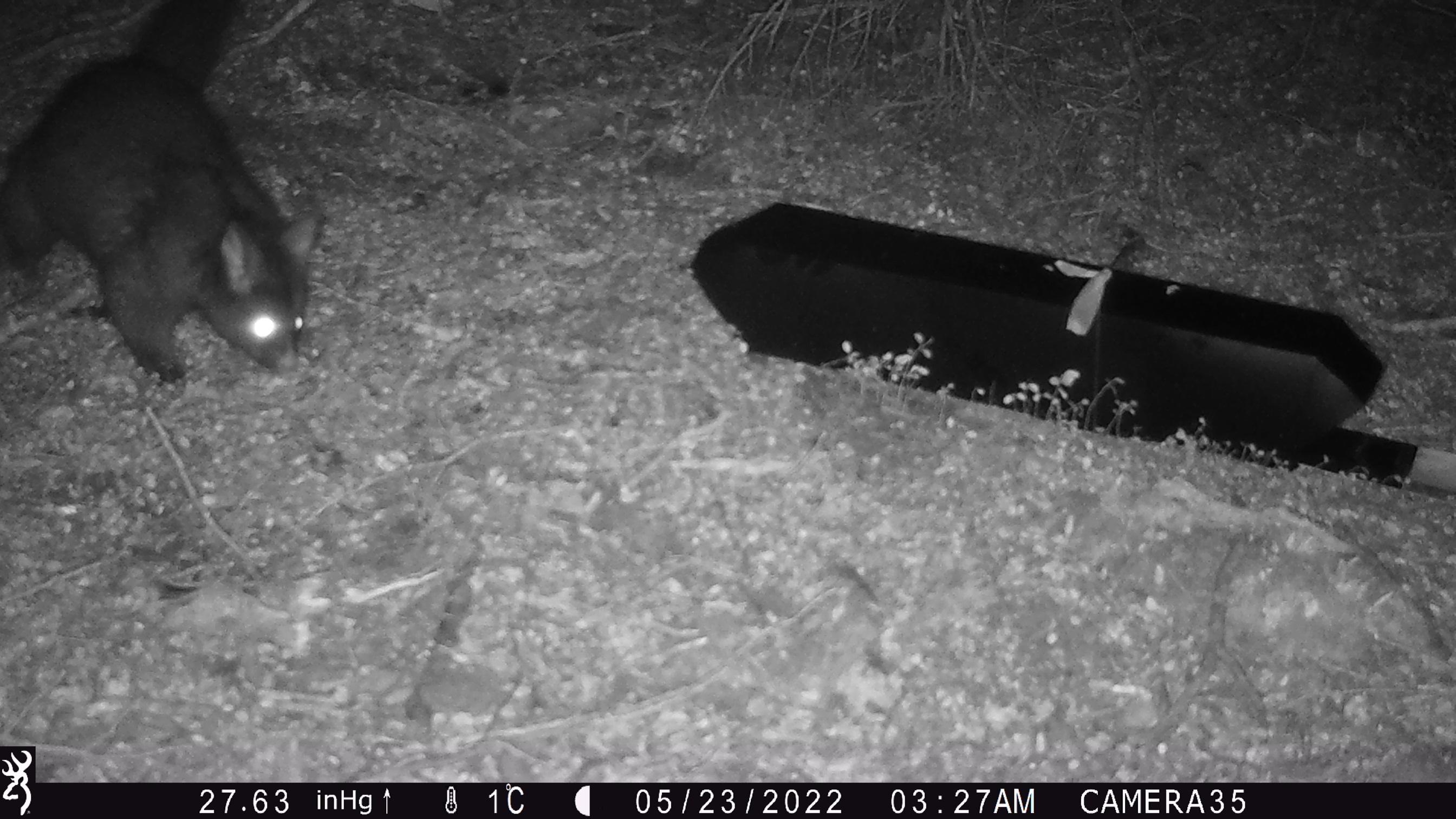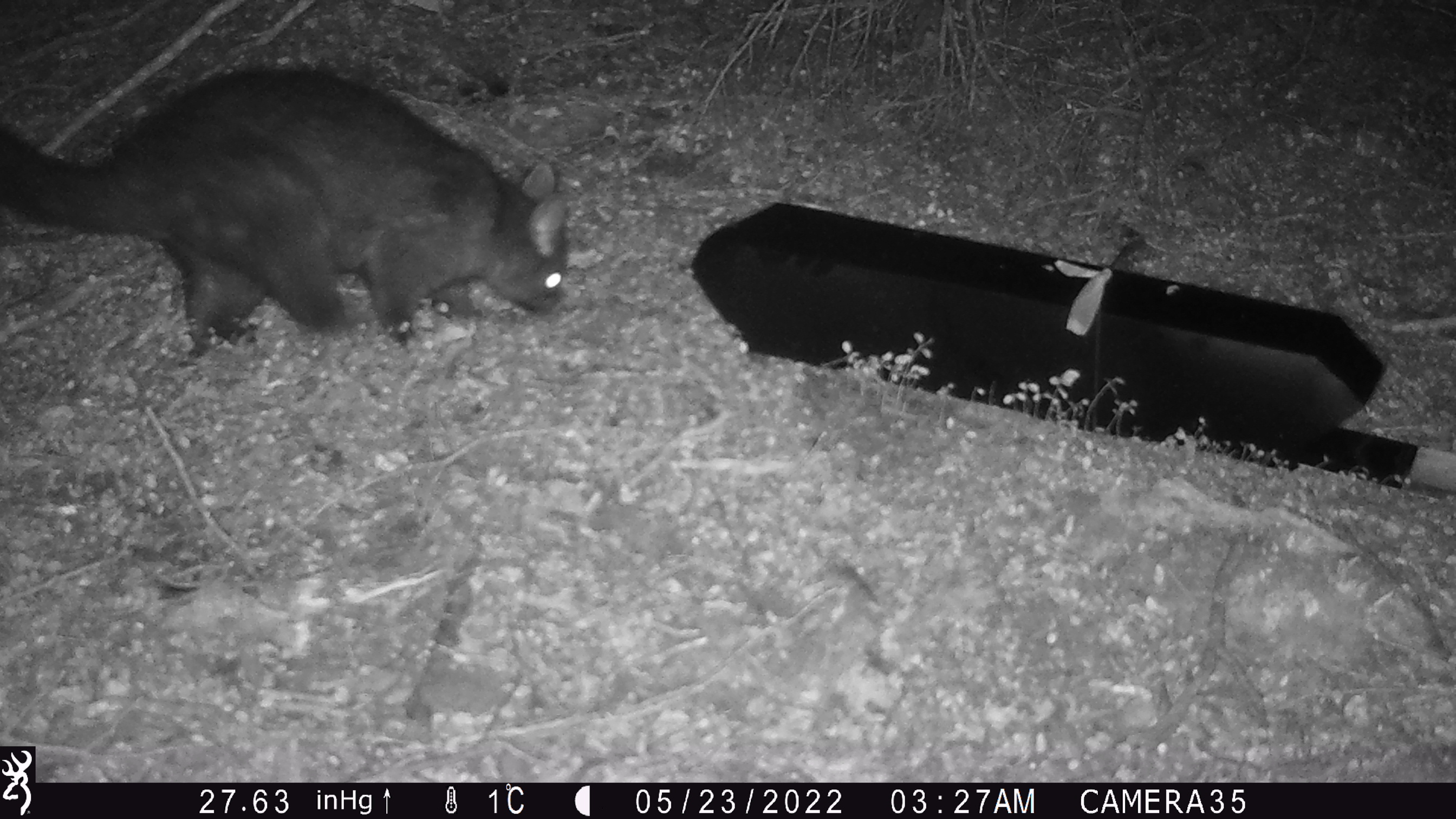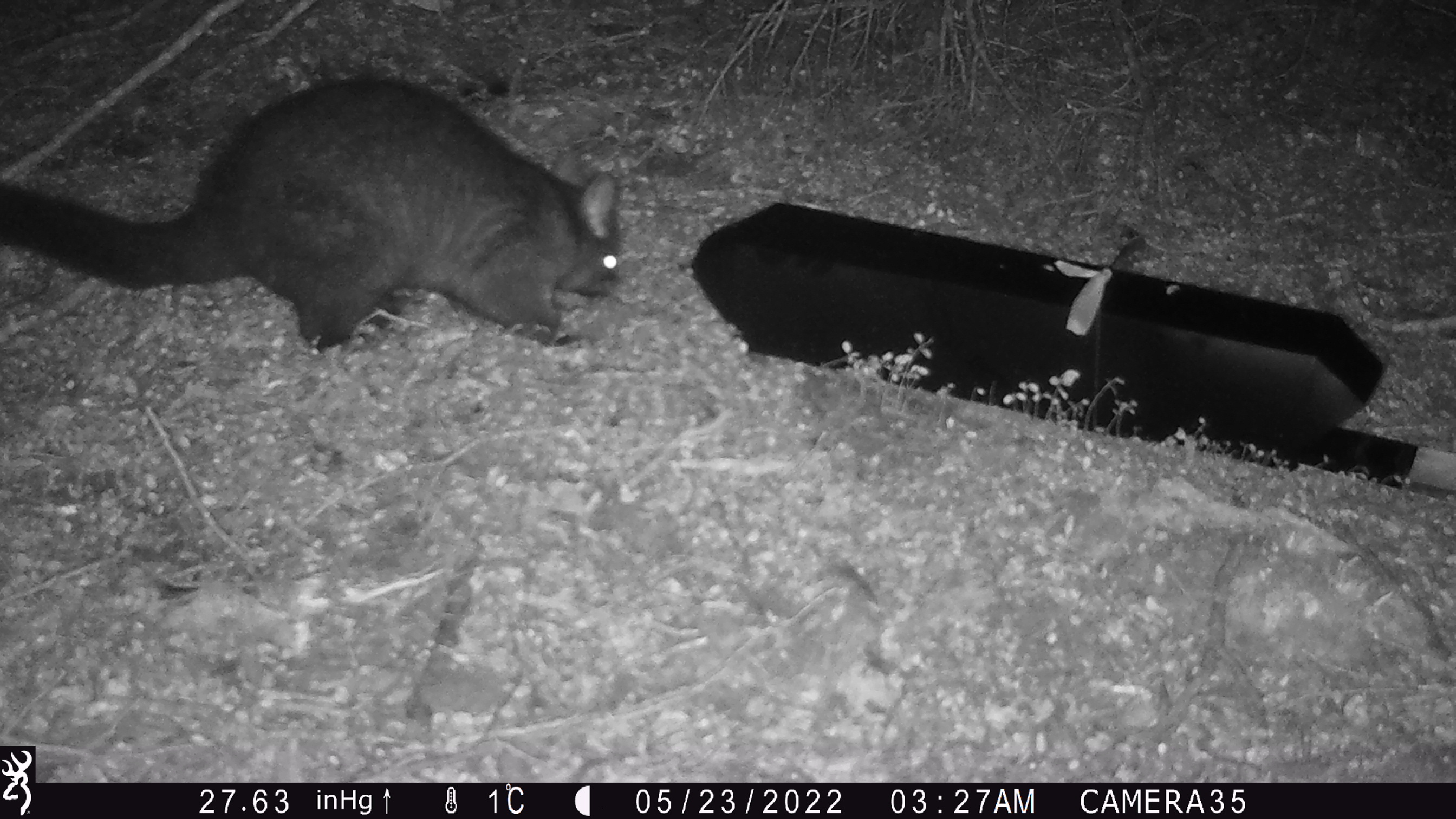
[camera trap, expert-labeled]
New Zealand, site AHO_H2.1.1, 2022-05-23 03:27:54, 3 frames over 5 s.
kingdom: Animalia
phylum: Chordata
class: Mammalia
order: Diprotodontia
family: Phalangeridae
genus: Trichosurus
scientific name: Trichosurus vulpecula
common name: common brushtail possum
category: possum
Possum (common brushtail possum) (Trichosurus vulpecula).